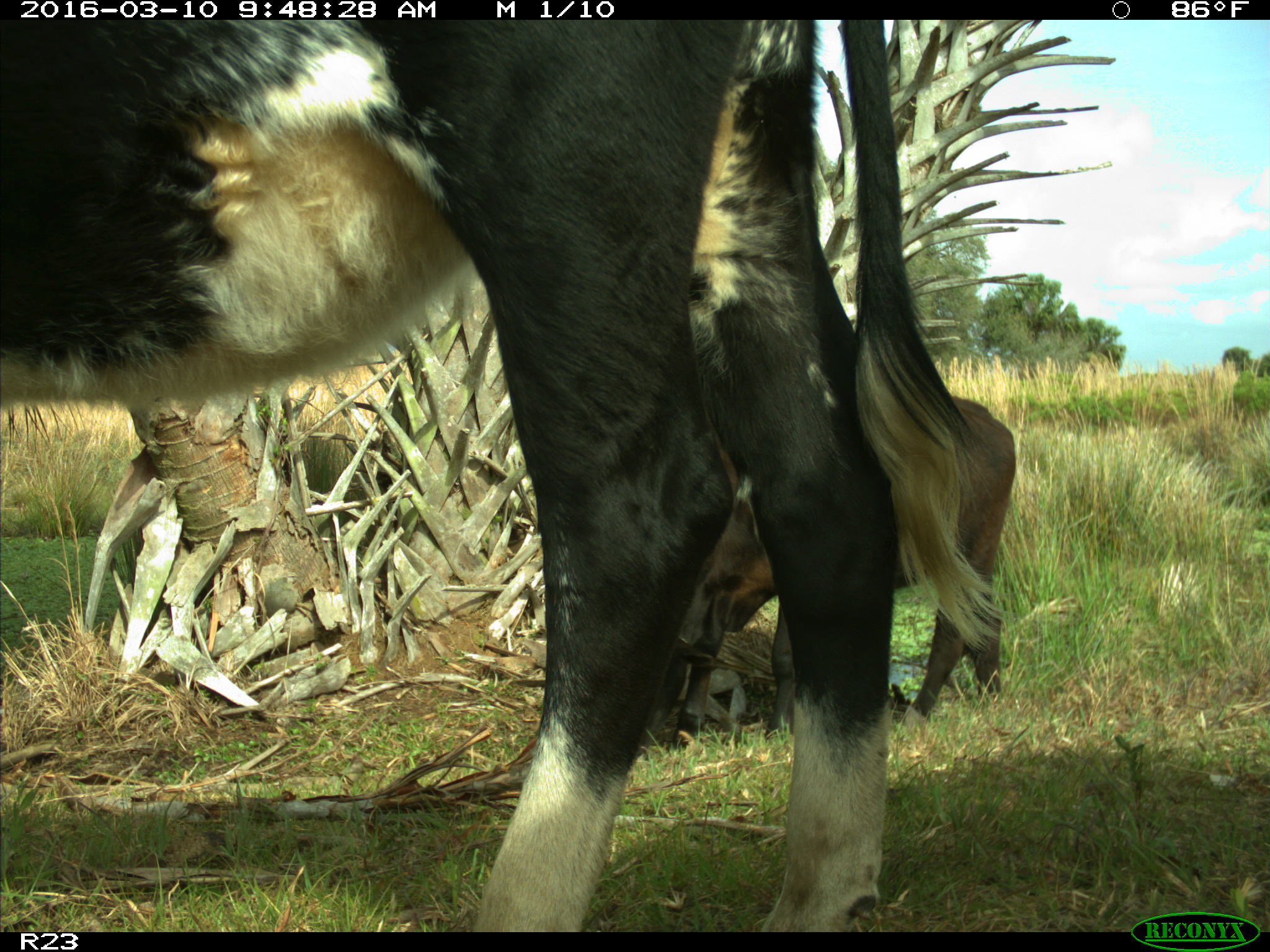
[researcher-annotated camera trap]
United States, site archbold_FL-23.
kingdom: Animalia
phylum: Chordata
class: Mammalia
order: Artiodactyla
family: Bovidae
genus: Bos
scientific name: Bos taurus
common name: domestic cow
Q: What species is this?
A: Bos taurus (domestic cow).